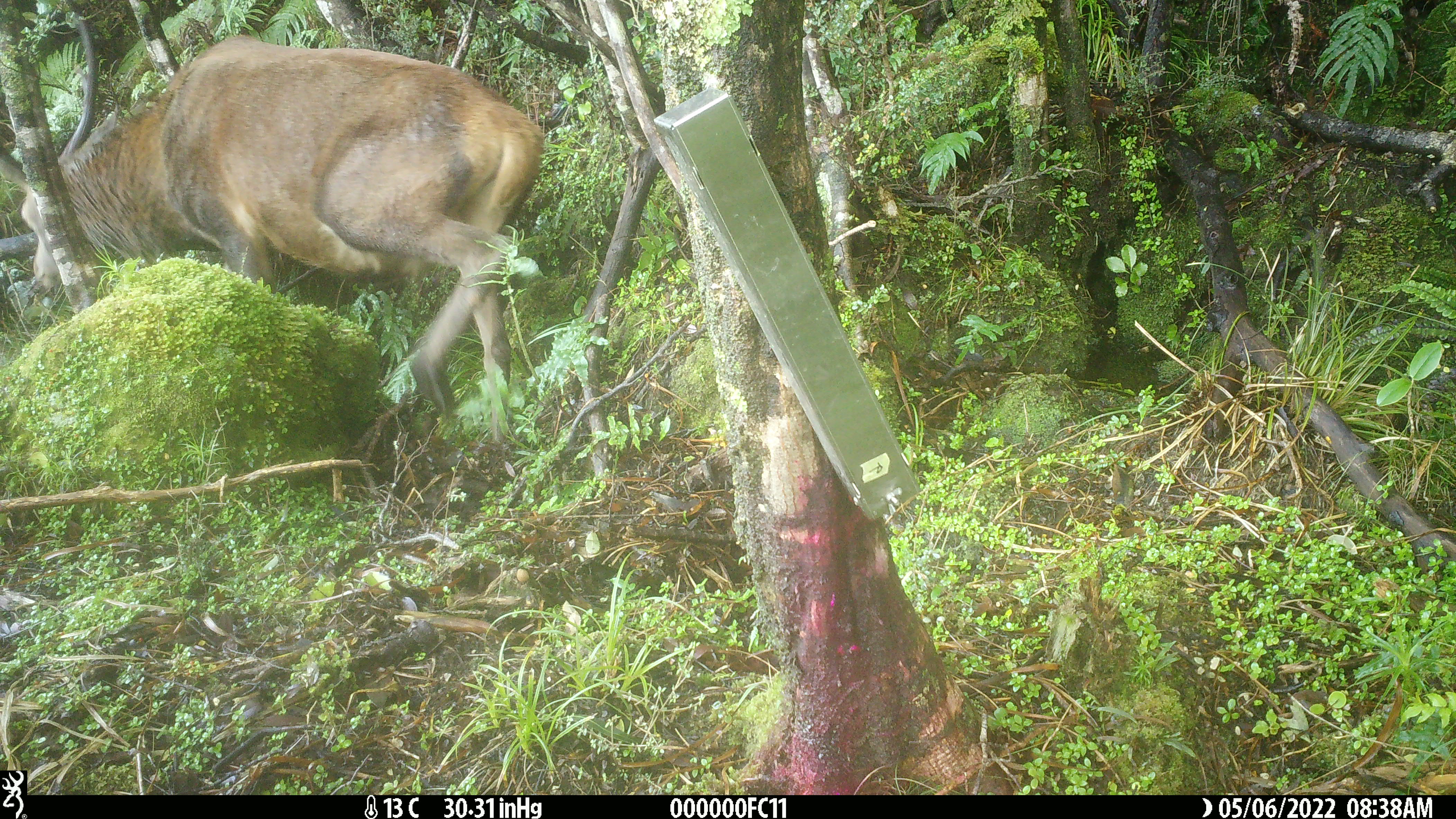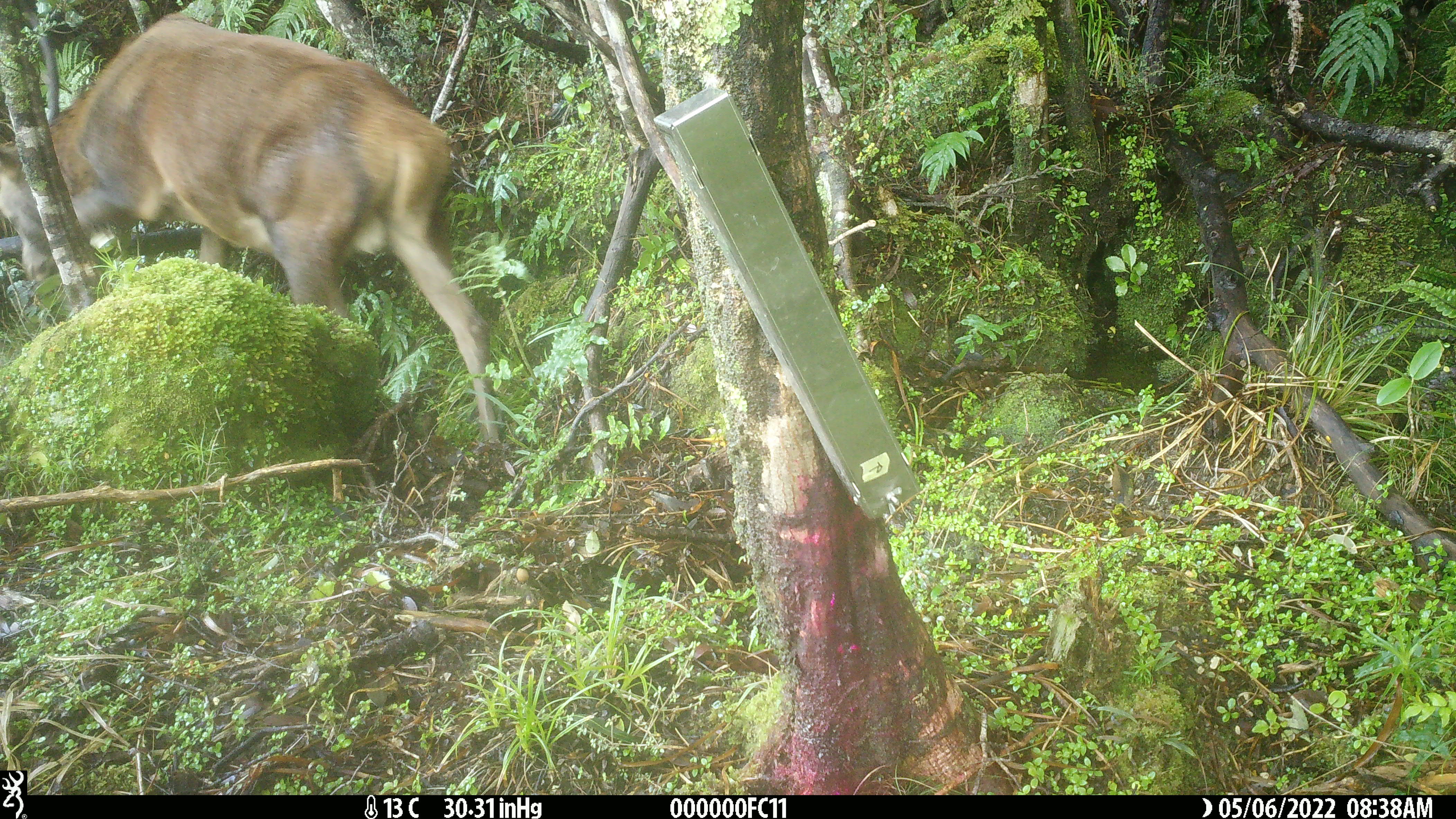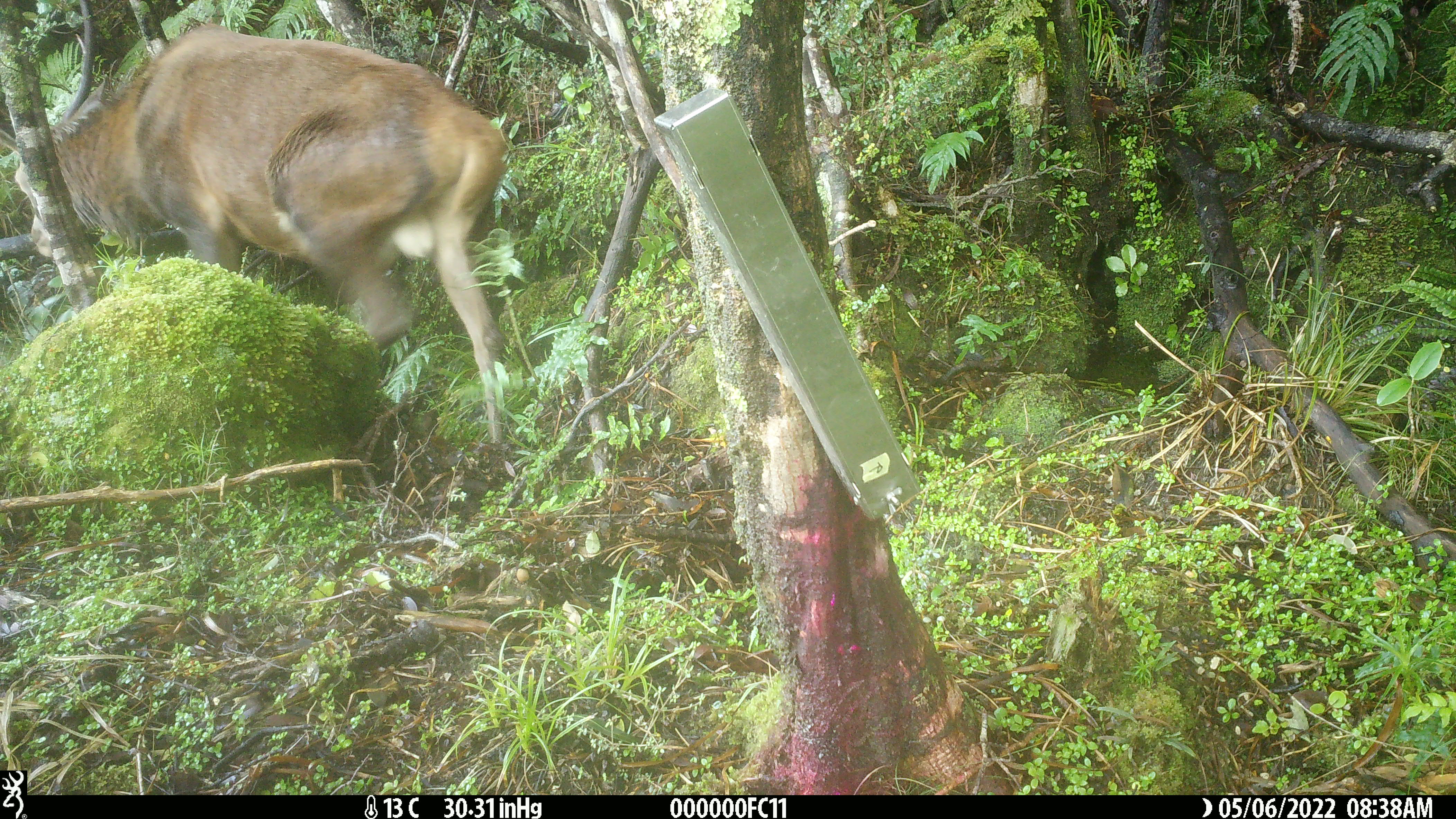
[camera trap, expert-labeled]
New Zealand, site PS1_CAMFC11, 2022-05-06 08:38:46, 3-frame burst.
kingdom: Animalia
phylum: Chordata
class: Mammalia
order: Artiodactyla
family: Cervidae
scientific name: Cervidae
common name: deer